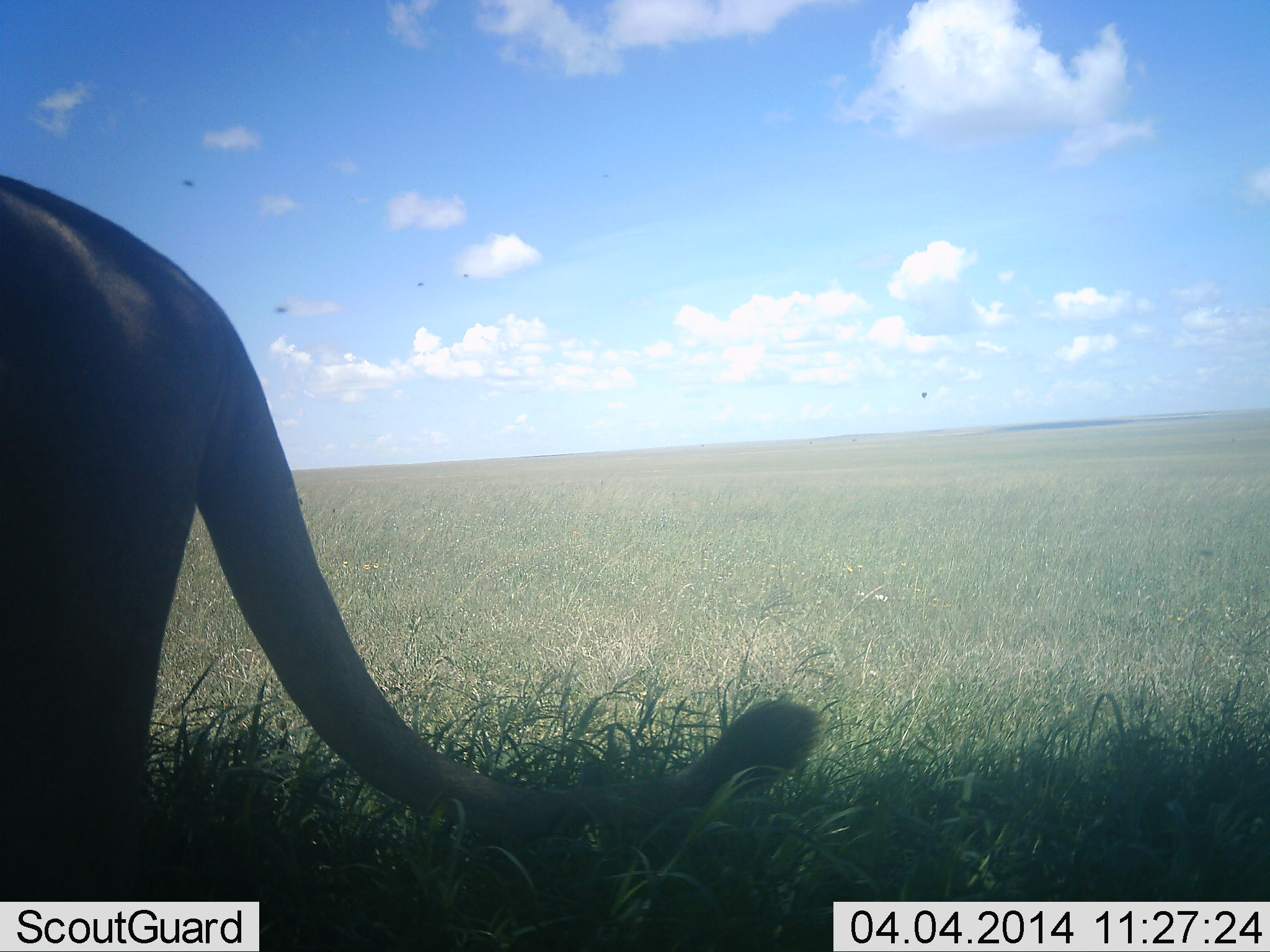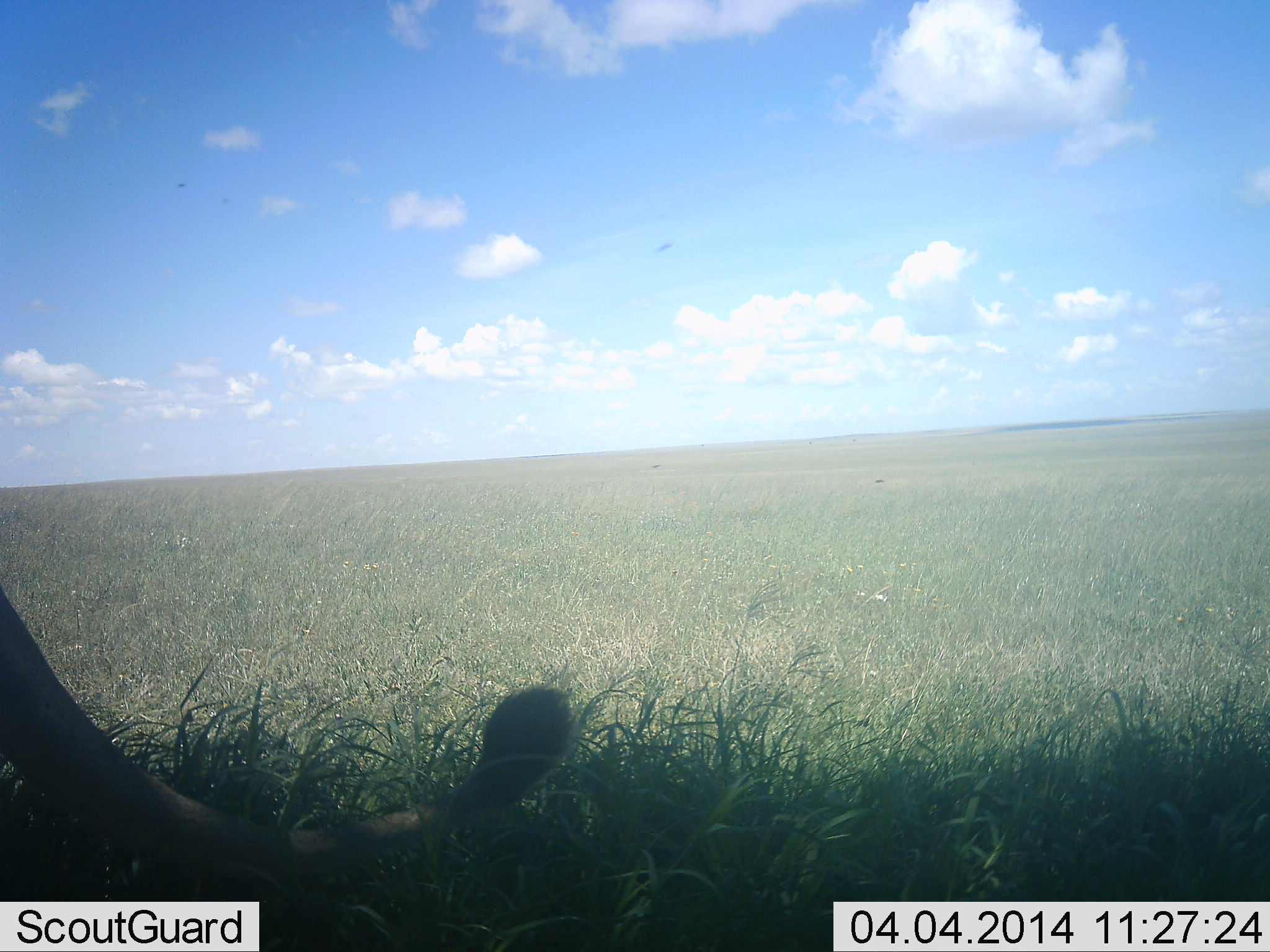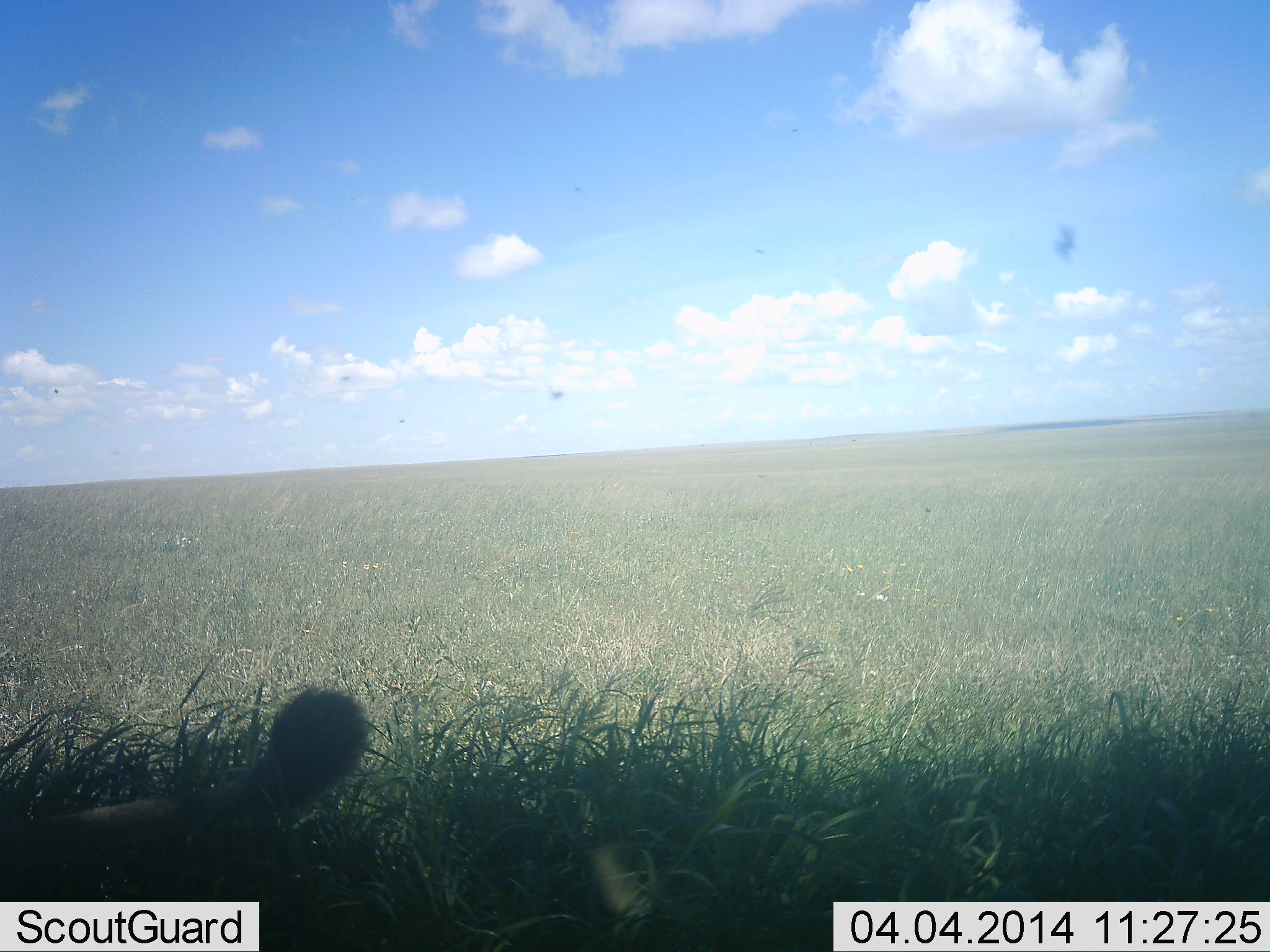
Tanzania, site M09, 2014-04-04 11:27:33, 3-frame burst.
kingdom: Animalia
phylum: Chordata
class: Mammalia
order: Carnivora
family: Felidae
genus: Panthera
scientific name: Panthera leo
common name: lion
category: lionfemale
Lionfemale (lion) (Panthera leo), count 1. Behavior (volunteer vote fractions): standing 10%, resting 0%, moving 100%, interacting 0%. Young present (vote fraction): 0%. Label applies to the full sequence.